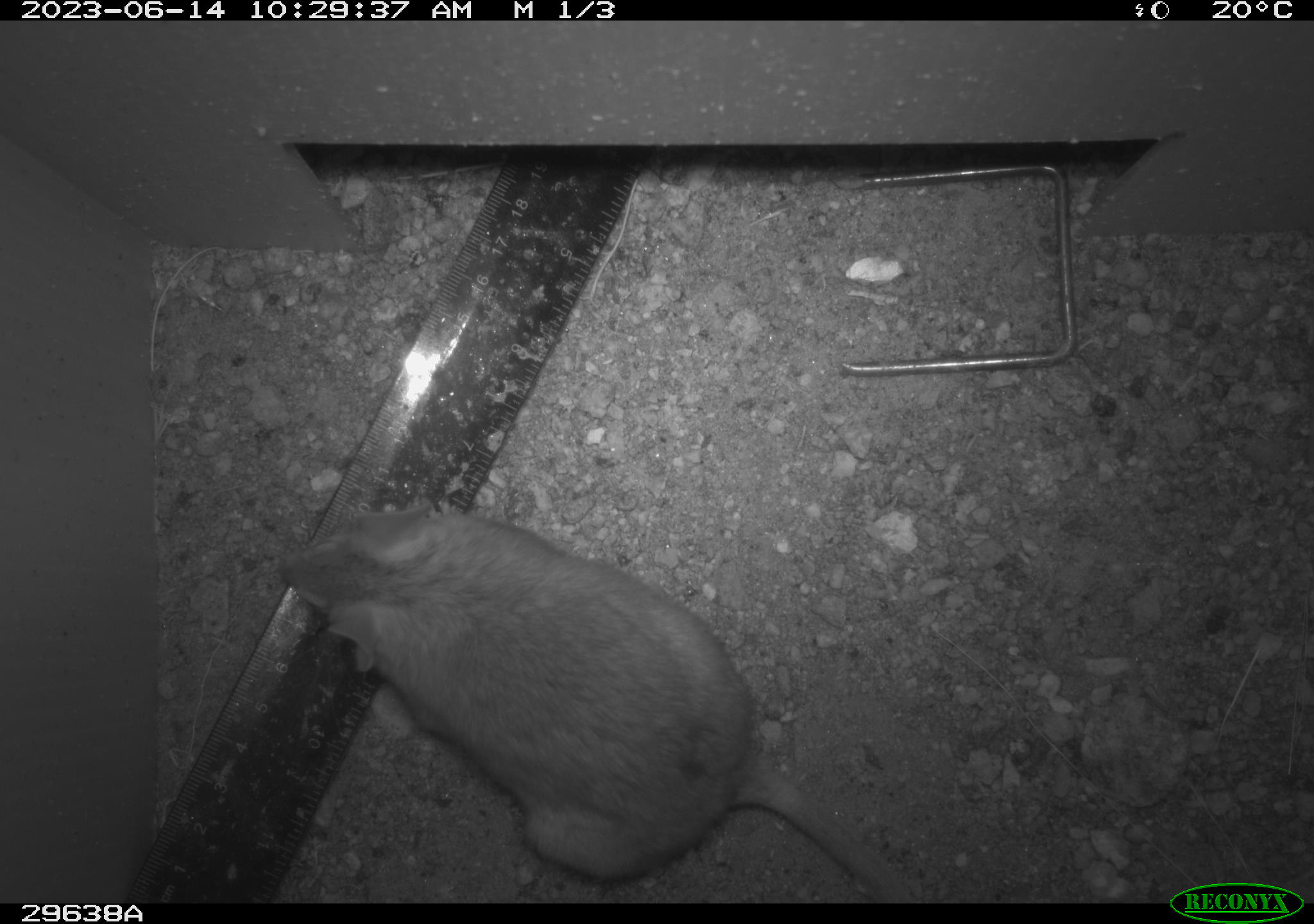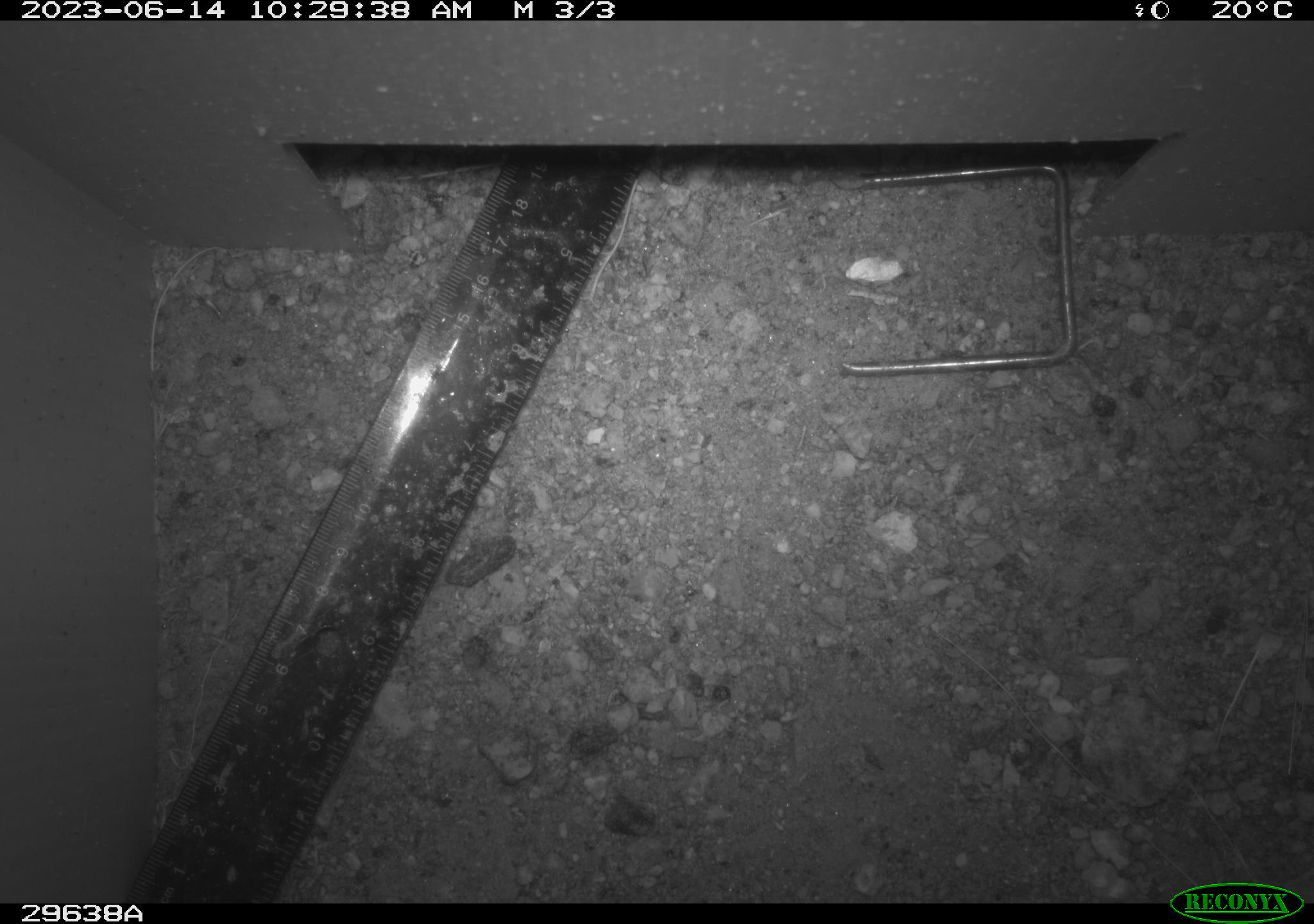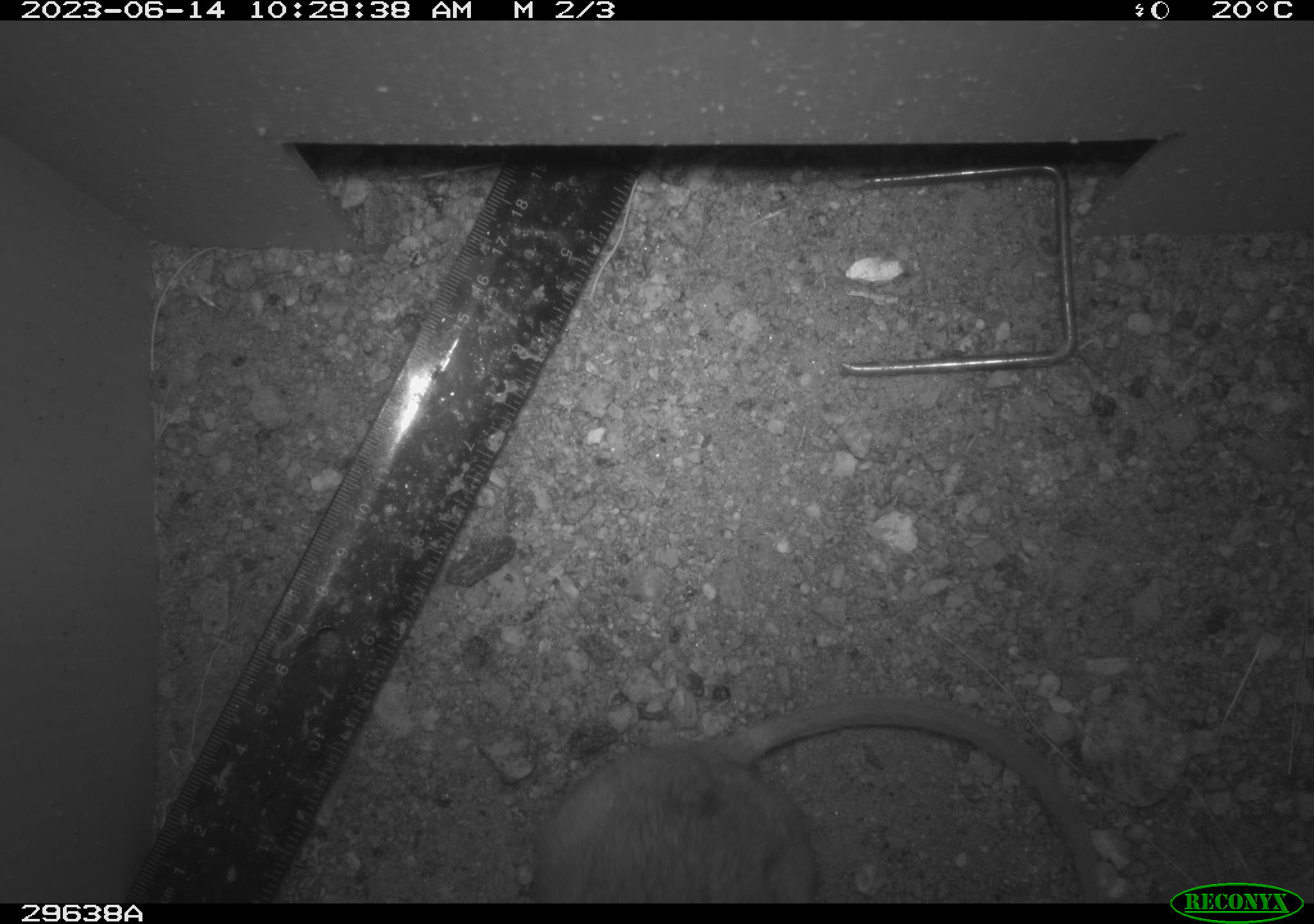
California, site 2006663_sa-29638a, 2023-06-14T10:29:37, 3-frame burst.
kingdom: Animalia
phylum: Chordata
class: Mammalia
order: Rodentia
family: Cricetidae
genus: Neotoma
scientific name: Neotoma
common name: pack rat or woodrat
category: neotoma species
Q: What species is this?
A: Neotoma species (pack rat or woodrat) (Neotoma).